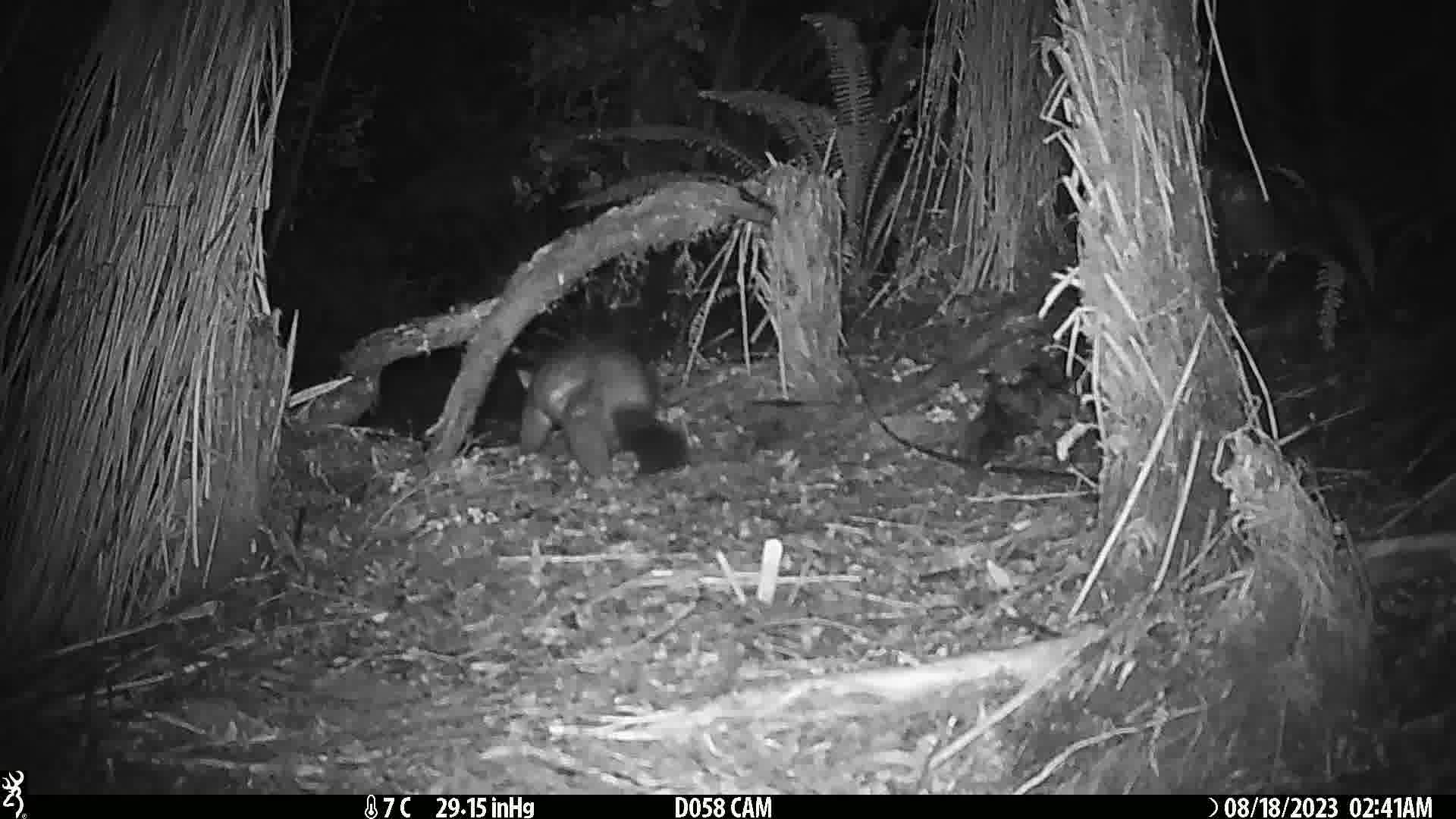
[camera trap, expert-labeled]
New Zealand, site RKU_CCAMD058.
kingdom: Animalia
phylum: Chordata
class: Mammalia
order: Diprotodontia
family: Phalangeridae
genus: Trichosurus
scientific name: Trichosurus vulpecula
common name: common brushtail possum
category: possum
Possum (common brushtail possum) (Trichosurus vulpecula).